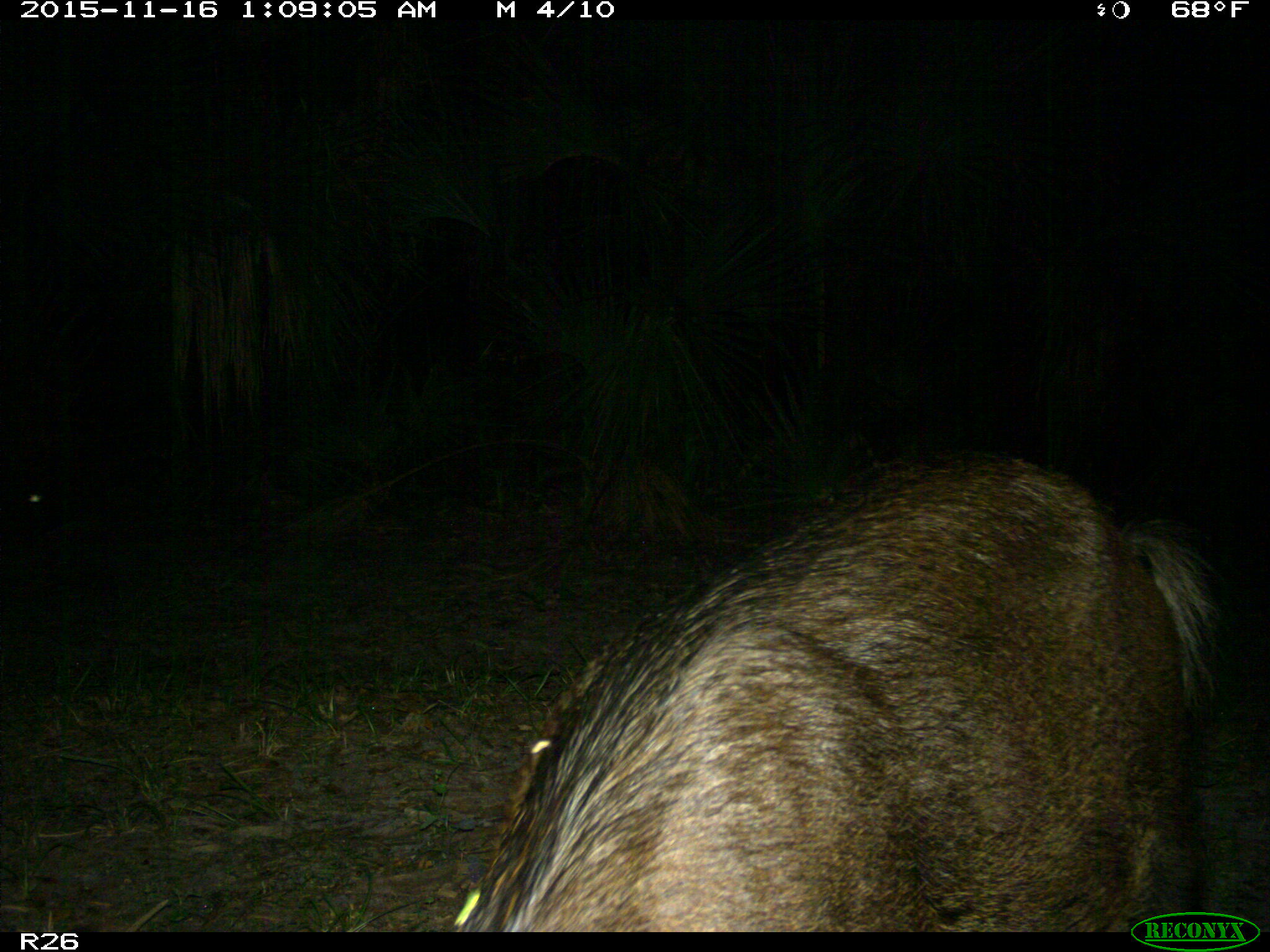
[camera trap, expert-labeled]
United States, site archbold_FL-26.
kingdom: Animalia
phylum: Chordata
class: Mammalia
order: Artiodactyla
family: Suidae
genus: Sus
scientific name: Sus scrofa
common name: wild boar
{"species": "Sus scrofa (wild boar)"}